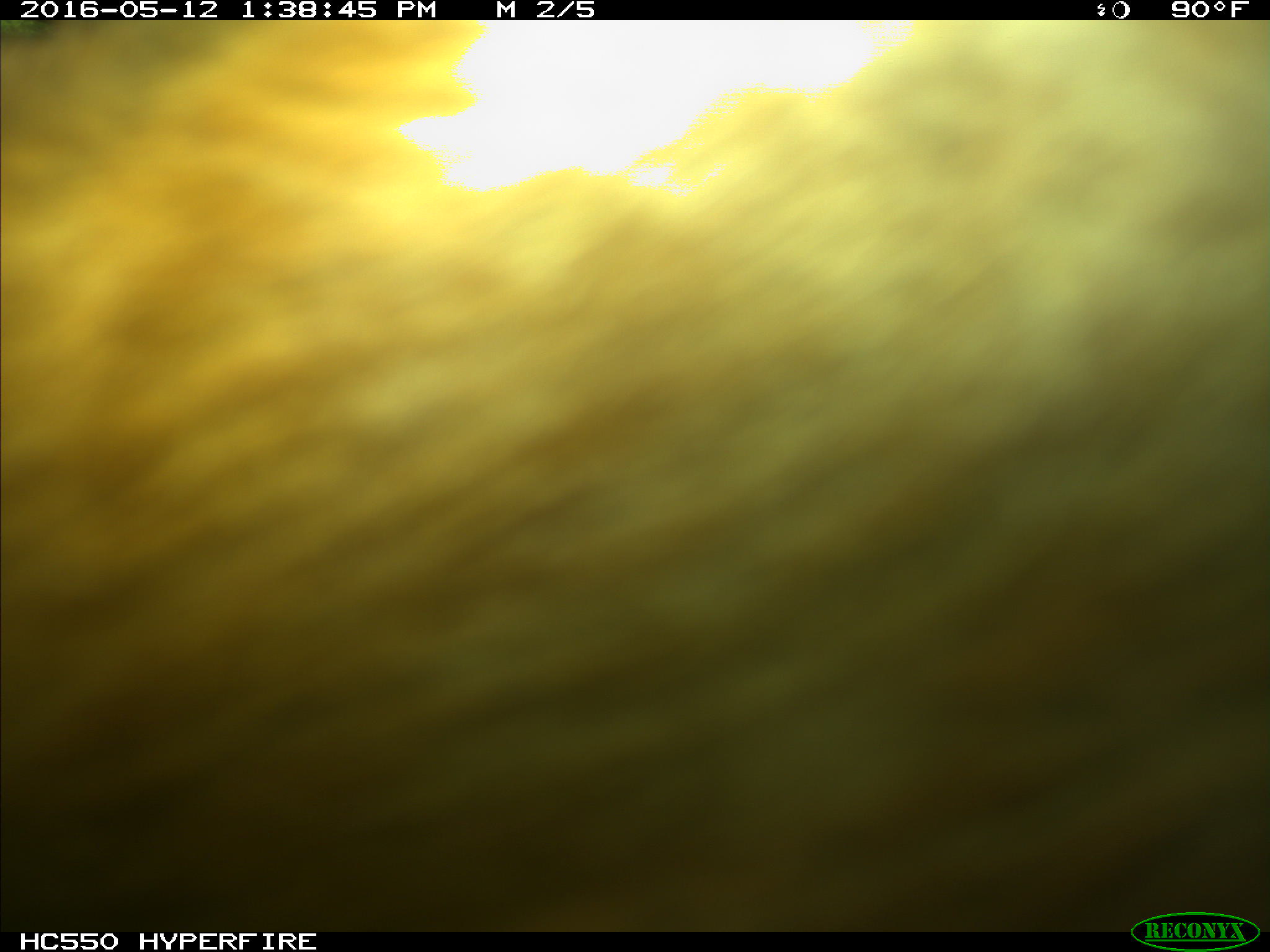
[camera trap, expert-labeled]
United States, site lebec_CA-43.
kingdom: Animalia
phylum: Chordata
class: Mammalia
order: Artiodactyla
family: Bovidae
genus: Bos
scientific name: Bos taurus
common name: domestic cow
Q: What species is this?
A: Bos taurus (domestic cow).